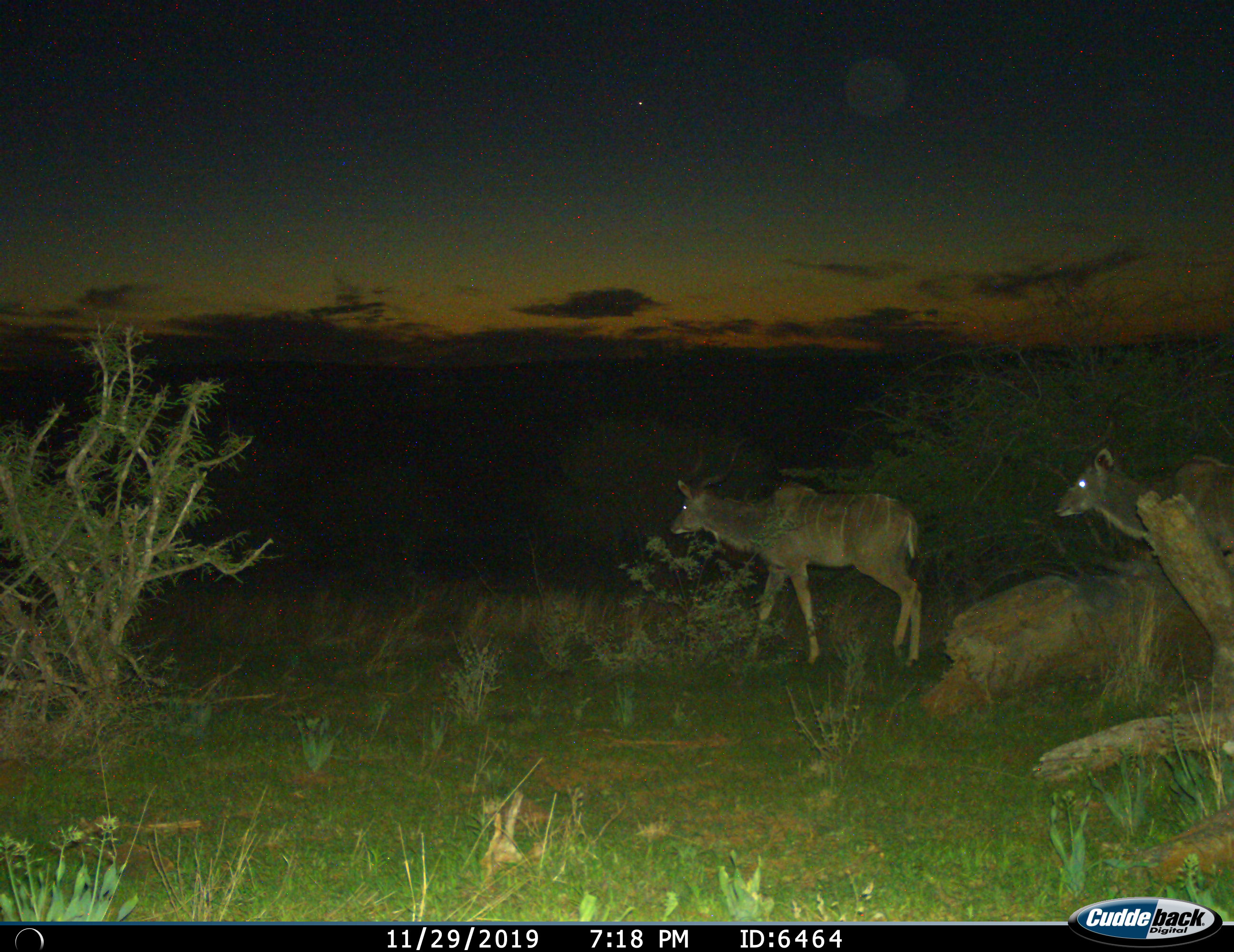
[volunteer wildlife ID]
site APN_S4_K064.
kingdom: Animalia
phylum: Chordata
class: Mammalia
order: Artiodactyla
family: Bovidae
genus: Tragelaphus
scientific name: Tragelaphus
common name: kudu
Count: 2.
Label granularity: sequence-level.